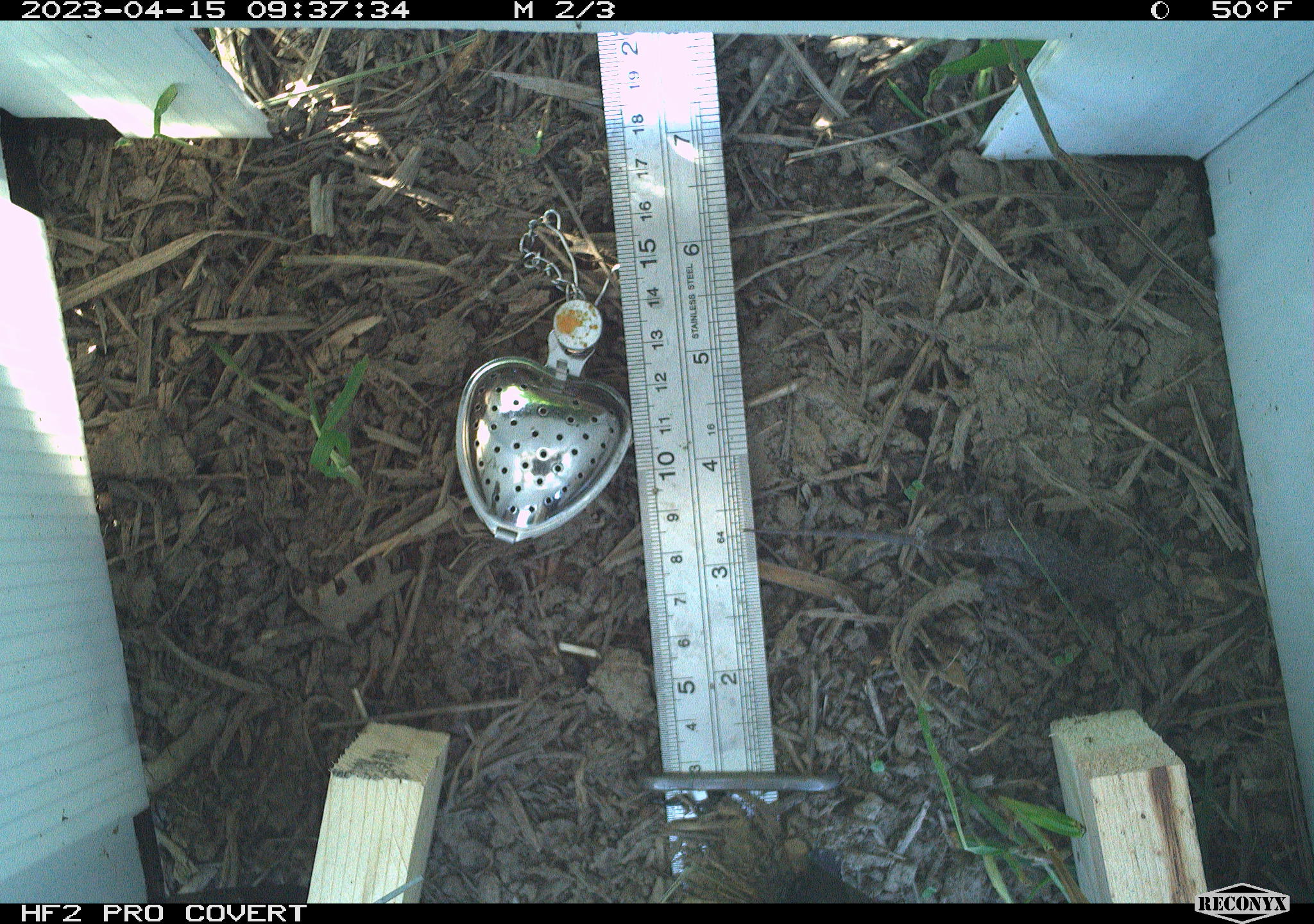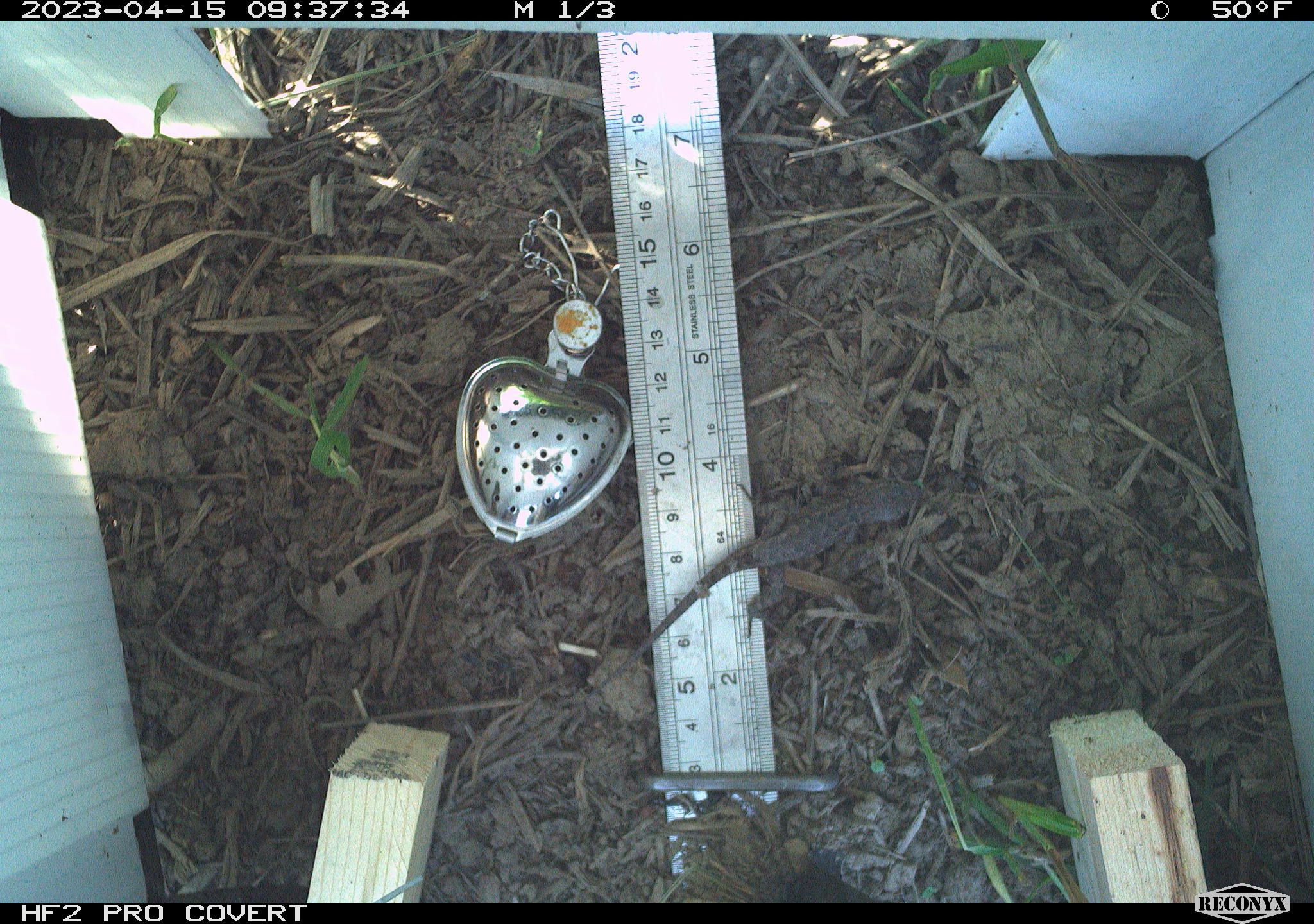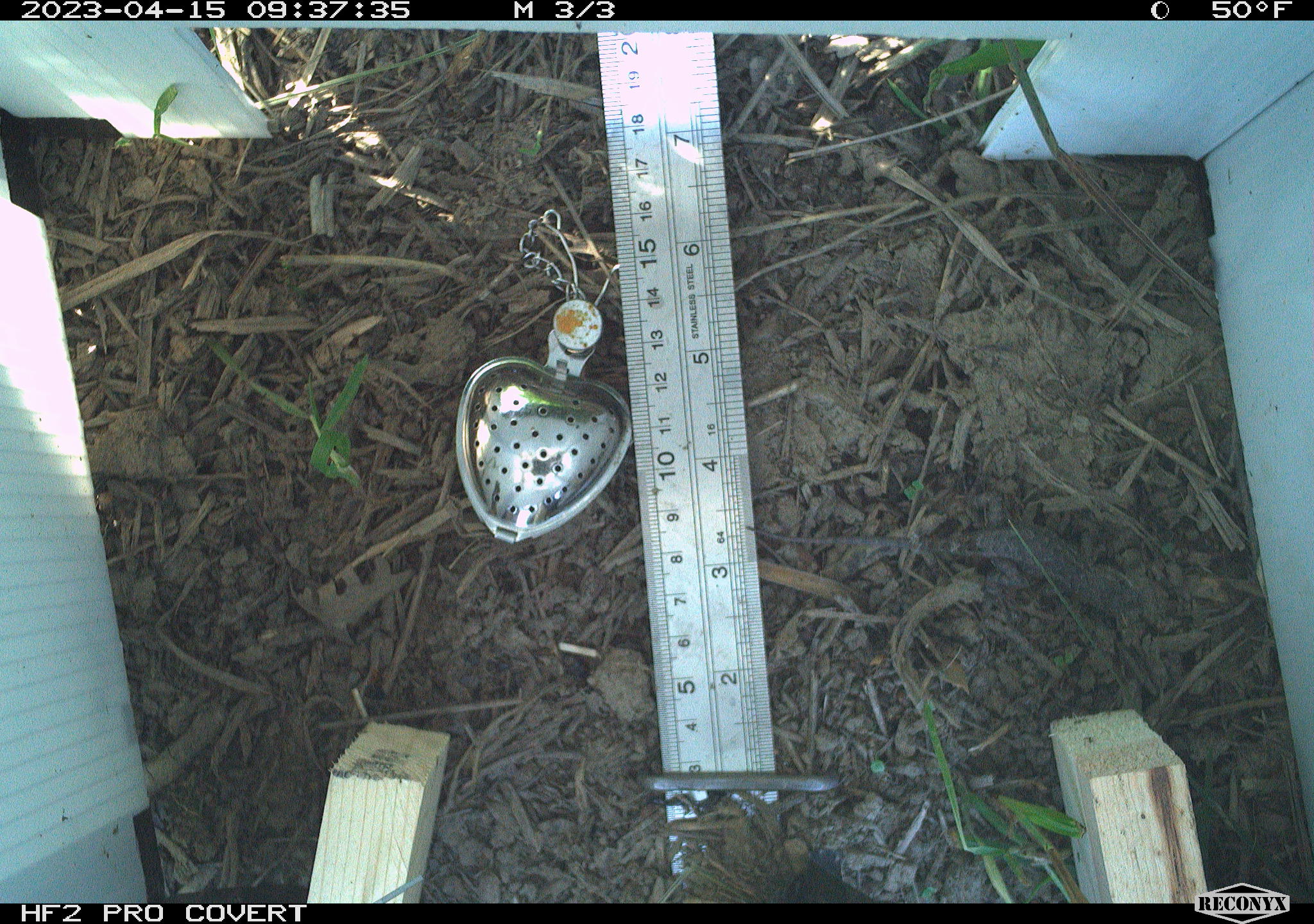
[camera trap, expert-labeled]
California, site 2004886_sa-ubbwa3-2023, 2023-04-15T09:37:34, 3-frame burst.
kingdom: Animalia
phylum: Chordata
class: Reptilia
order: Squamata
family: Phrynosomatidae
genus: Sceloporus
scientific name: Sceloporus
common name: spiny lizards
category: sceloporus species